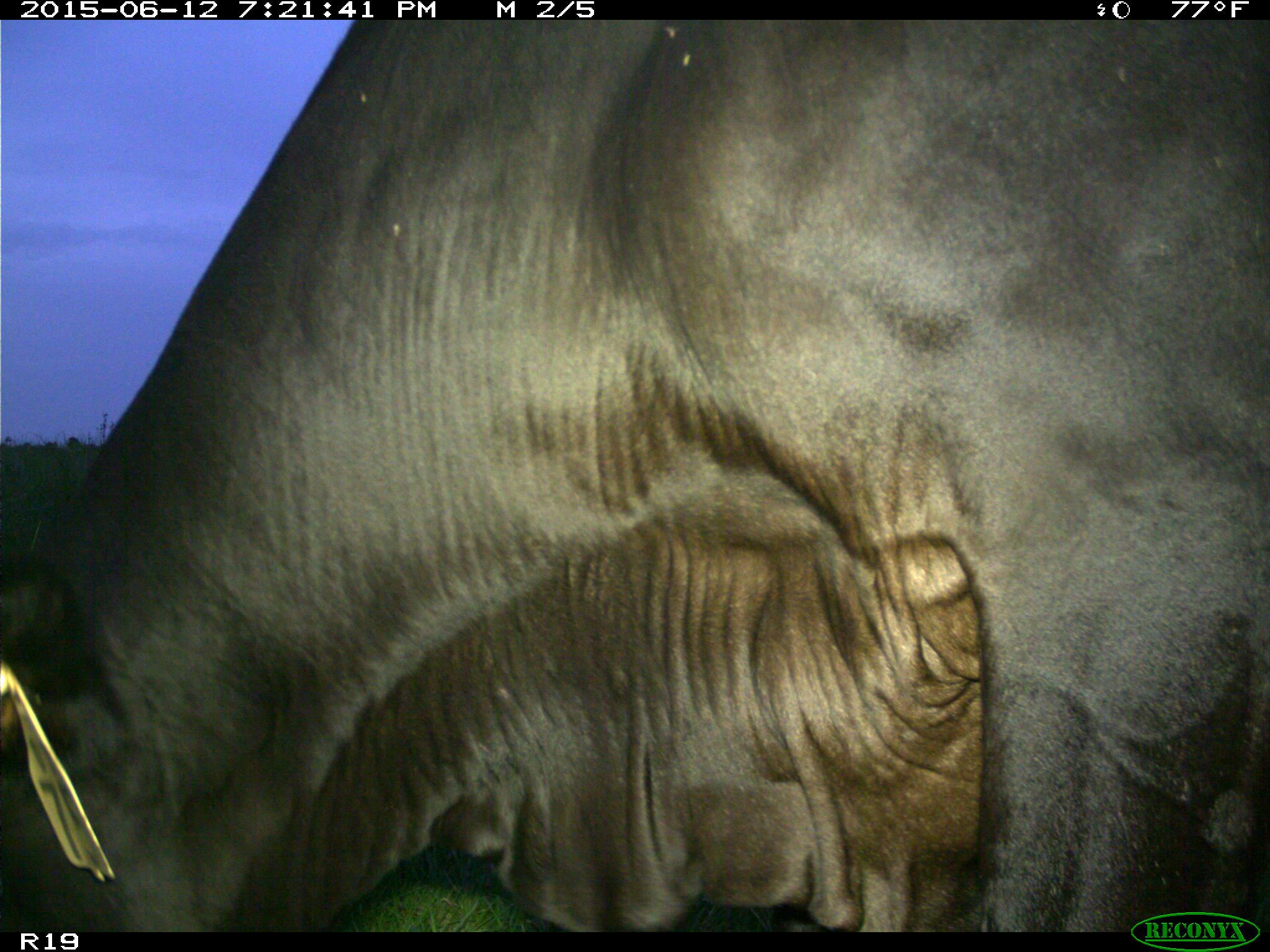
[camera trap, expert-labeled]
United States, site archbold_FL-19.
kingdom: Animalia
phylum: Chordata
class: Mammalia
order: Artiodactyla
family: Bovidae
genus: Bos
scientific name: Bos taurus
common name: domestic cow